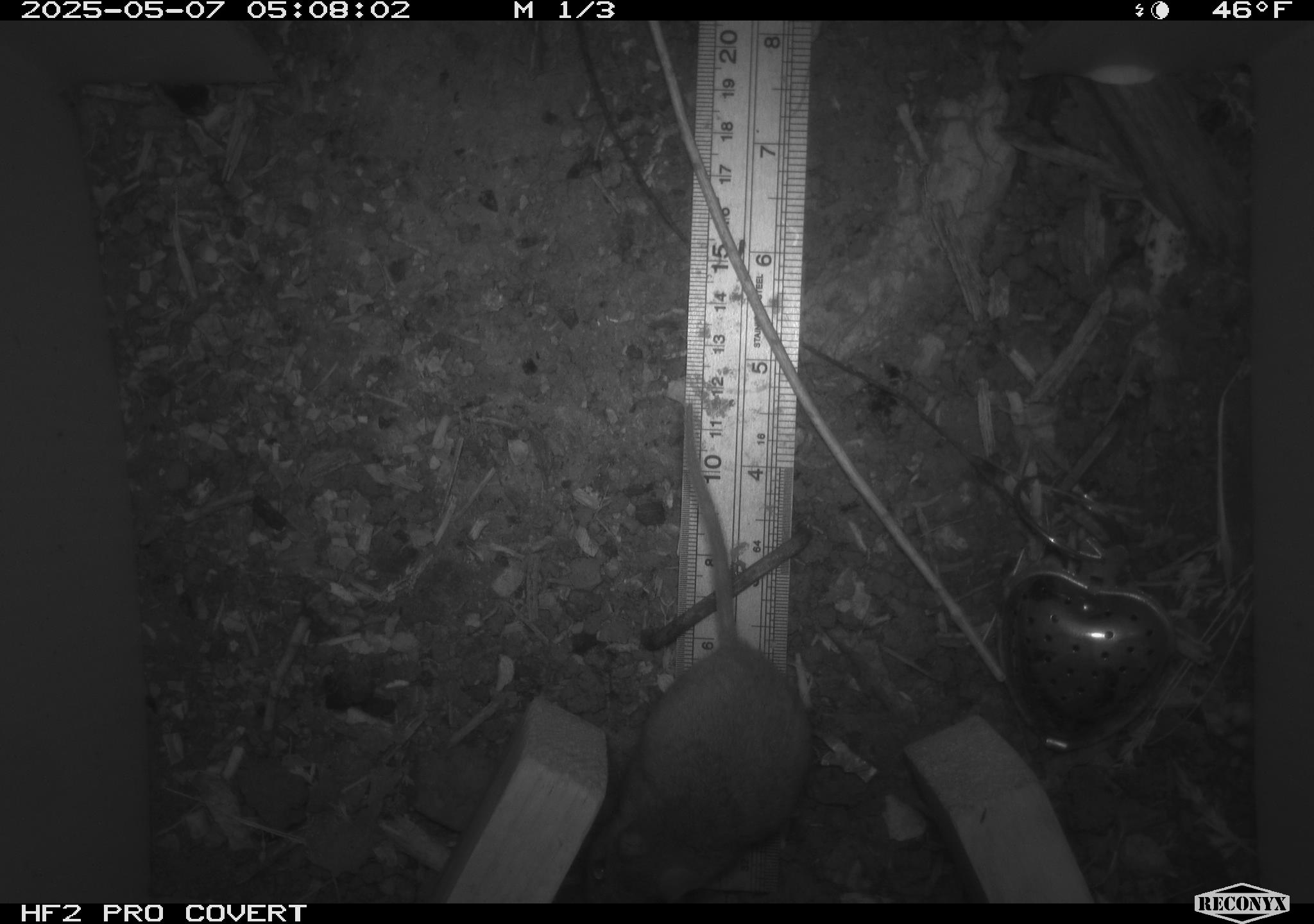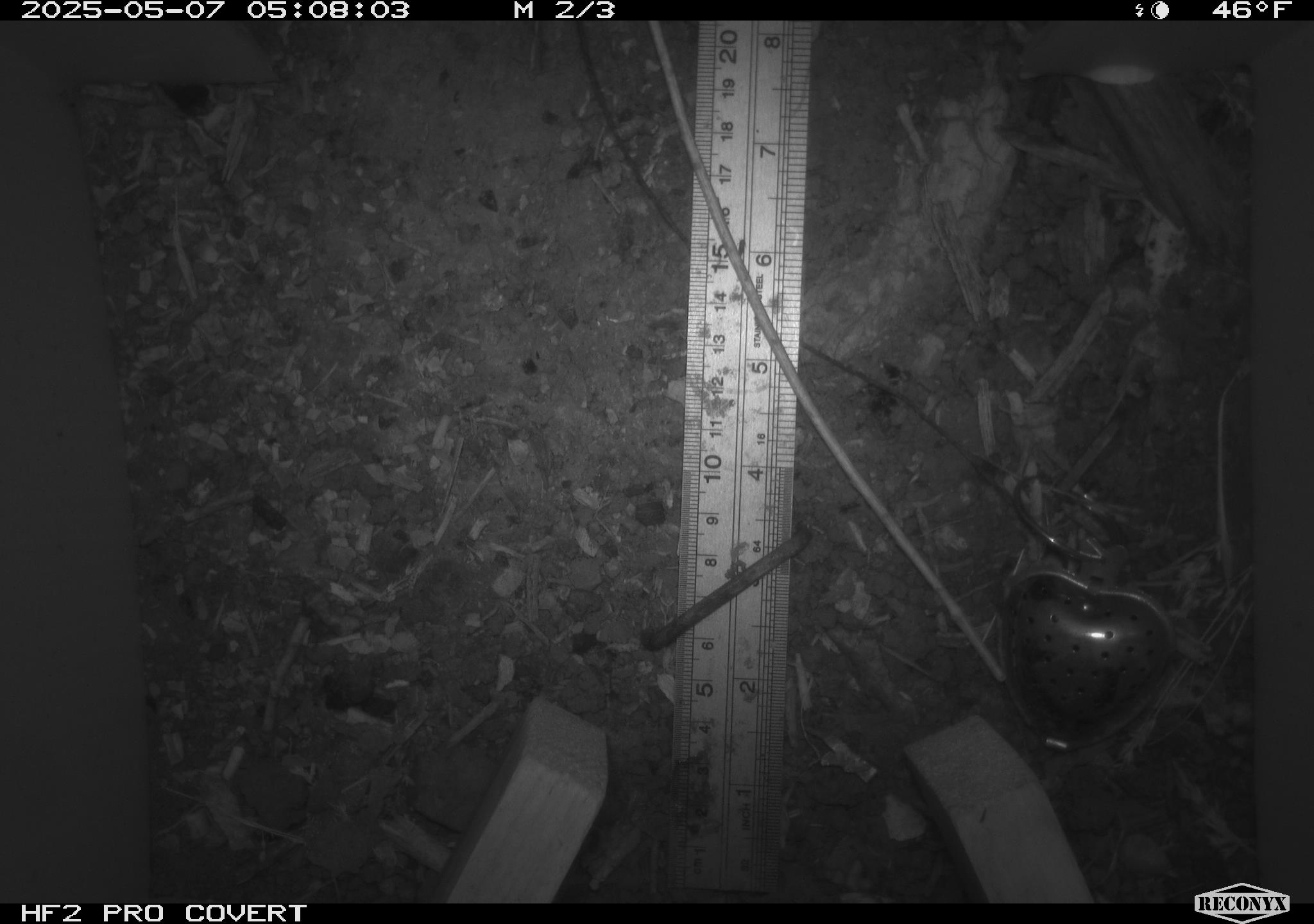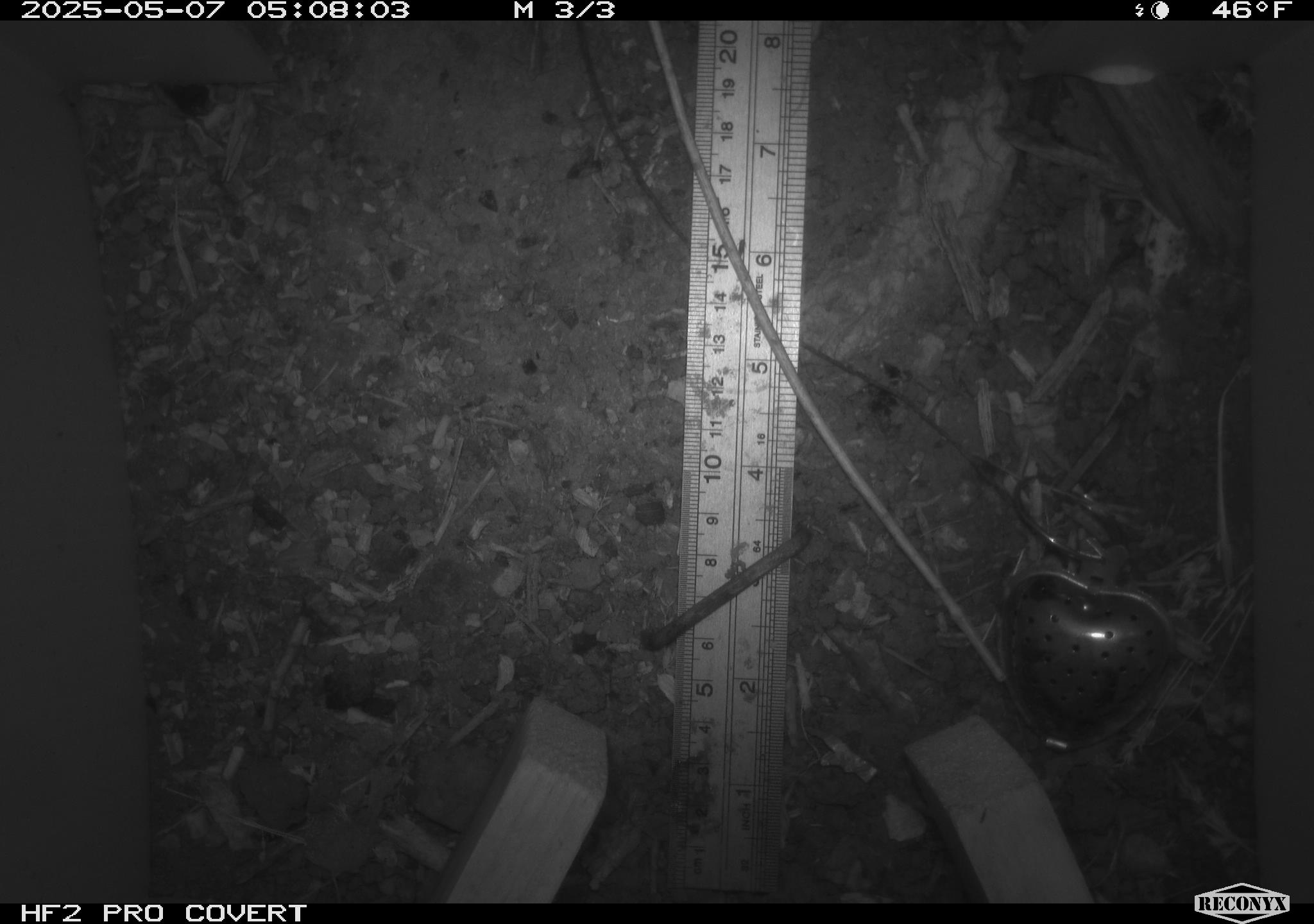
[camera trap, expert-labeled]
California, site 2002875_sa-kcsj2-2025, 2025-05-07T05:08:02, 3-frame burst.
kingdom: Animalia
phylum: Chordata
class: Mammalia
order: Rodentia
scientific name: Rodentia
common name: rodent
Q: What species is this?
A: Rodent (Rodentia).